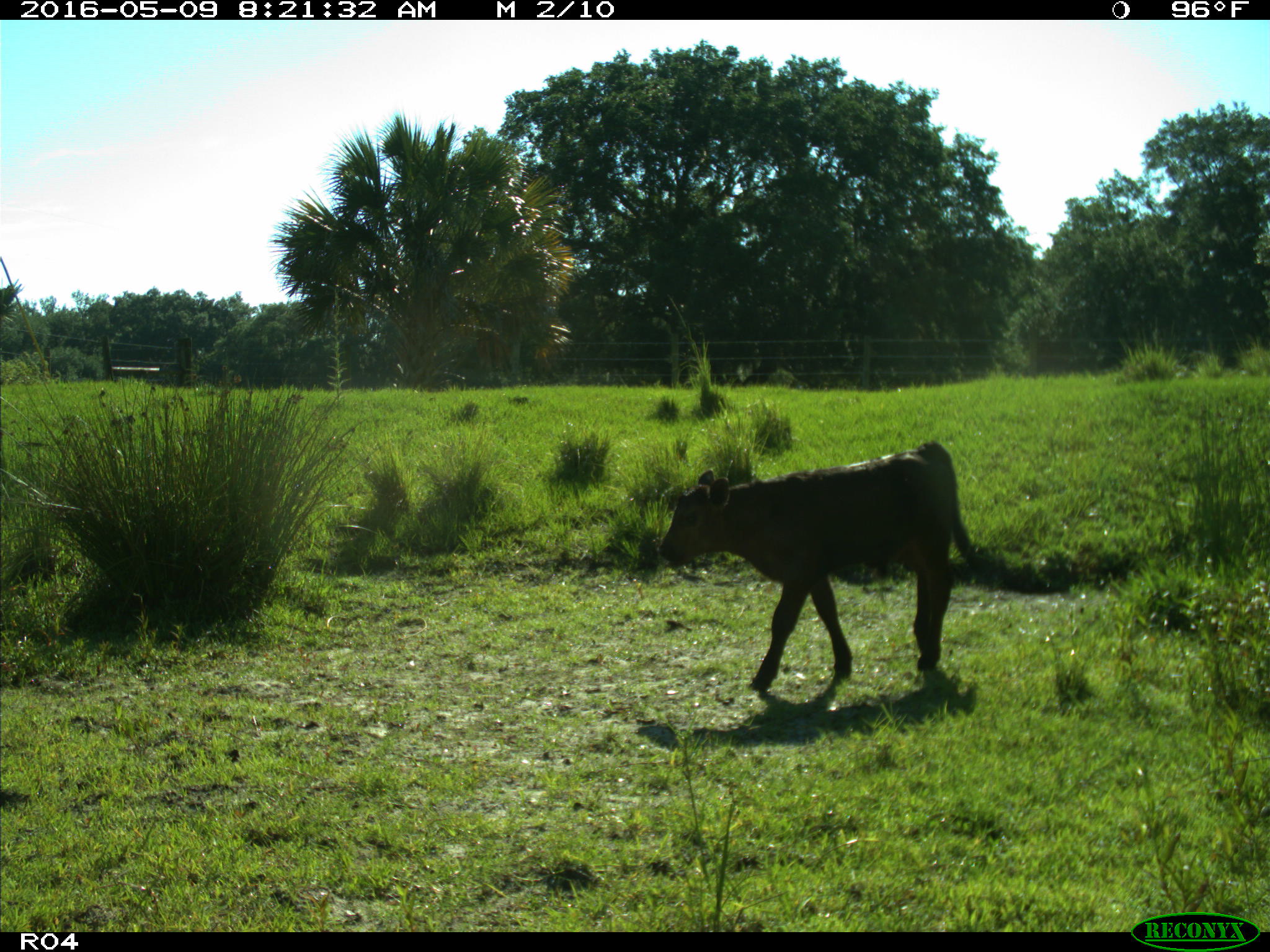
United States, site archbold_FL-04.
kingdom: Animalia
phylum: Chordata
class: Mammalia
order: Artiodactyla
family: Bovidae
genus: Bos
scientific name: Bos taurus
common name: domestic cow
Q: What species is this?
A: Bos taurus (domestic cow).